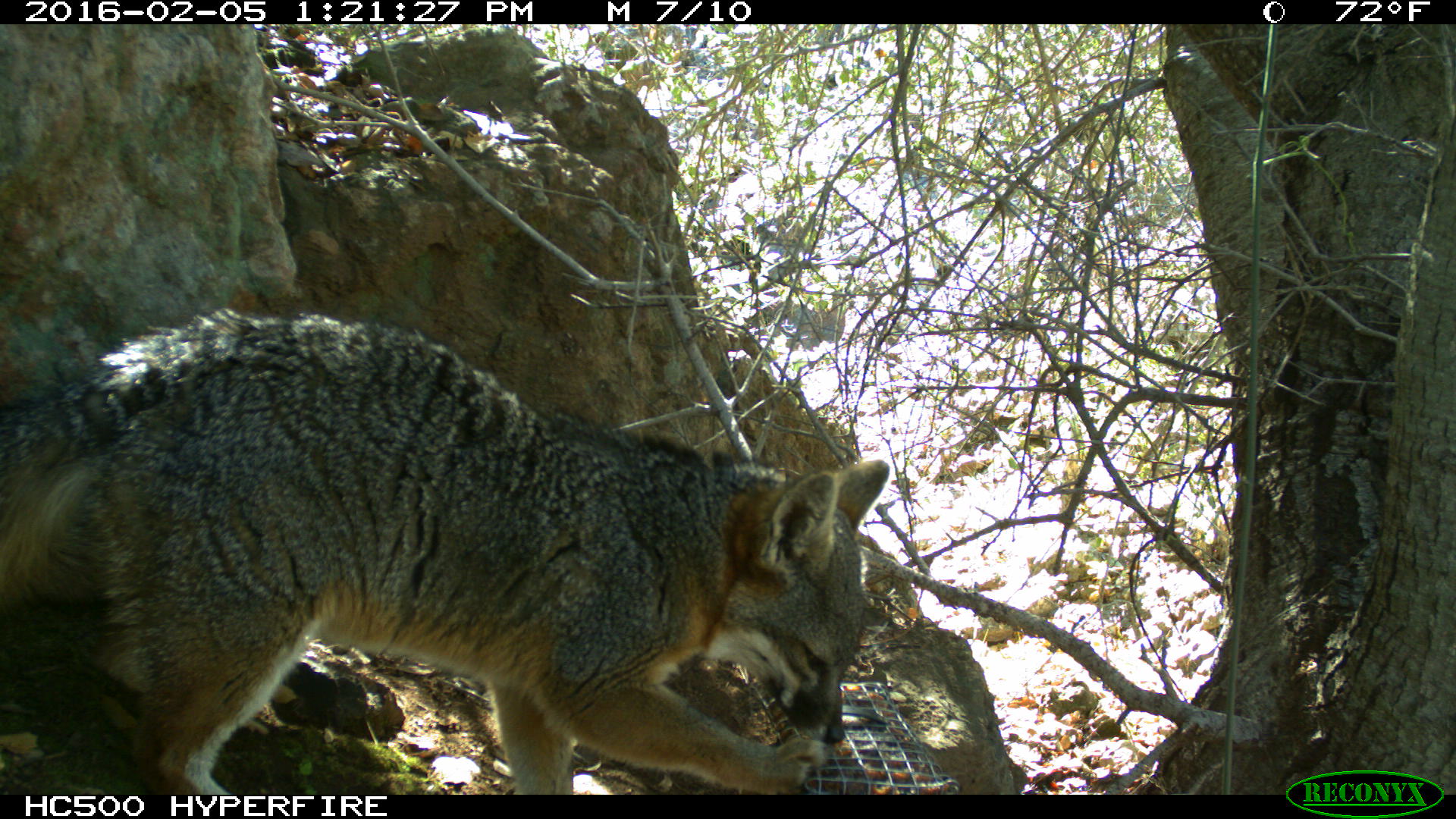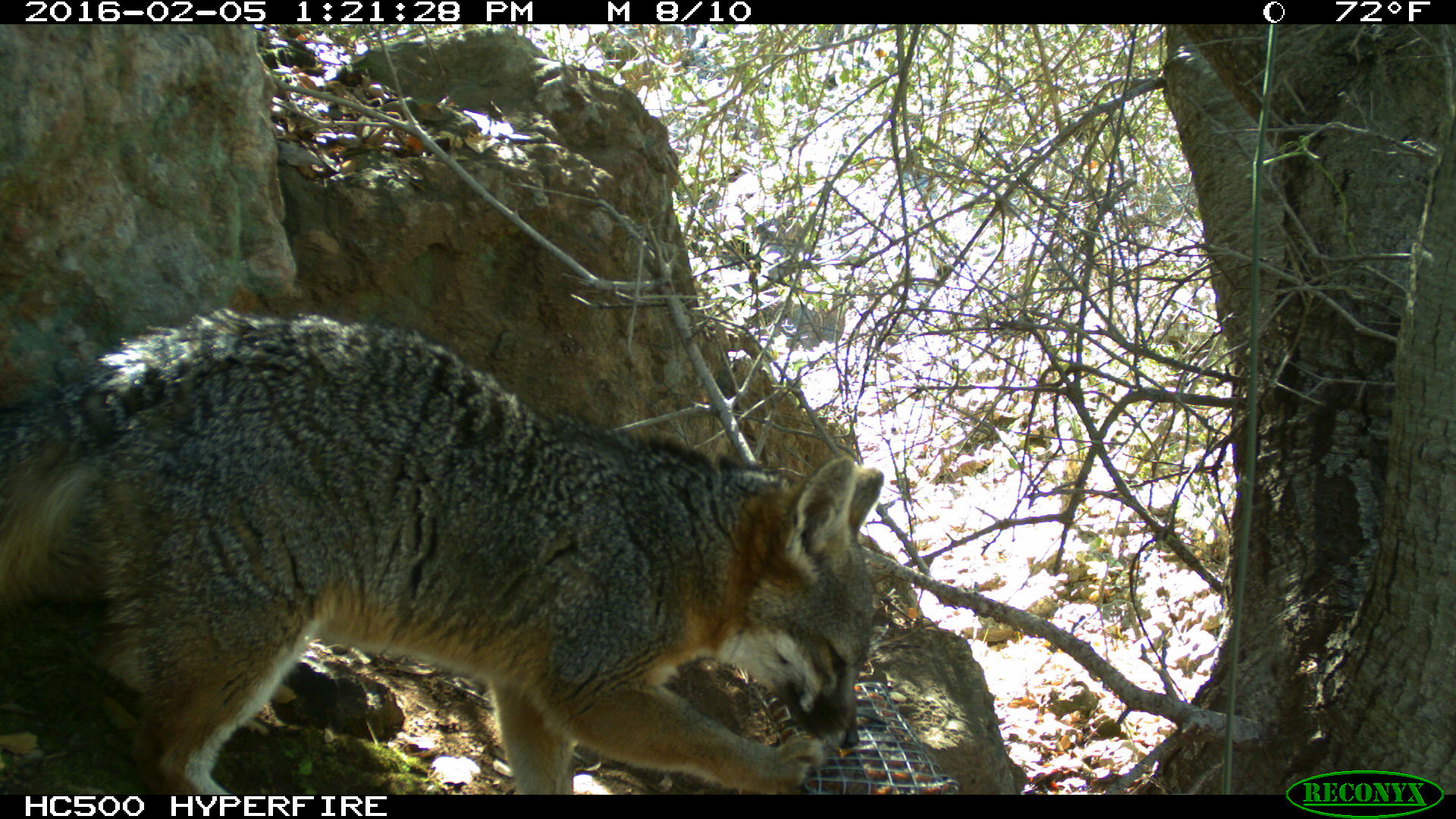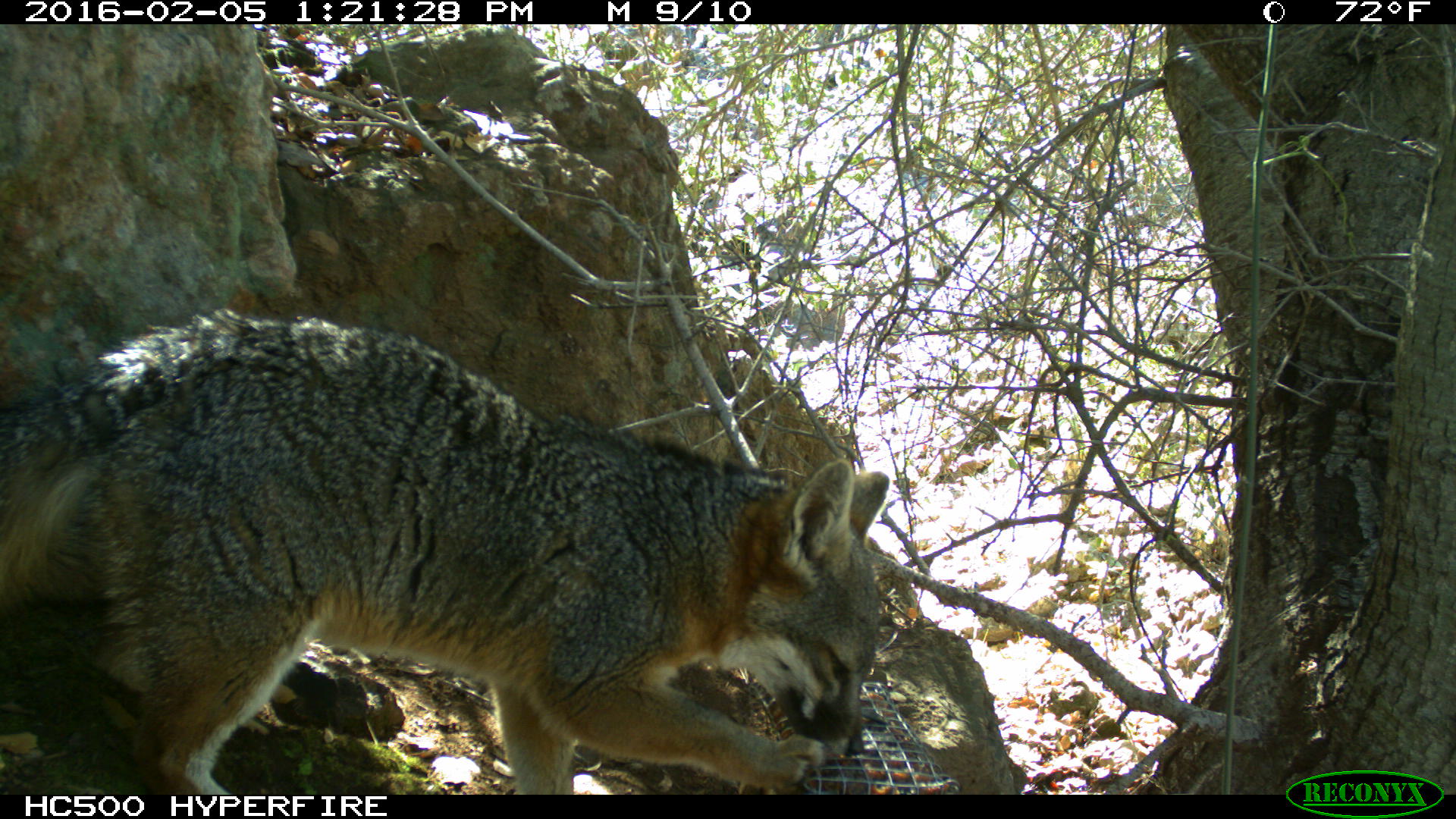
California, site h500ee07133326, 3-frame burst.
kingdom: Animalia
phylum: Chordata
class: Mammalia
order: Carnivora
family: Canidae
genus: Urocyon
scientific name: Urocyon littoralis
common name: island fox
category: fox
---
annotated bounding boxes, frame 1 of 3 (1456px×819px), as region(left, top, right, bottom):
fox: region(0, 306, 890, 794)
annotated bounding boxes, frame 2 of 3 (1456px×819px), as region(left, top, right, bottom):
fox: region(0, 308, 883, 795)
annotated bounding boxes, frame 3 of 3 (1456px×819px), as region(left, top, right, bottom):
fox: region(0, 309, 889, 794)